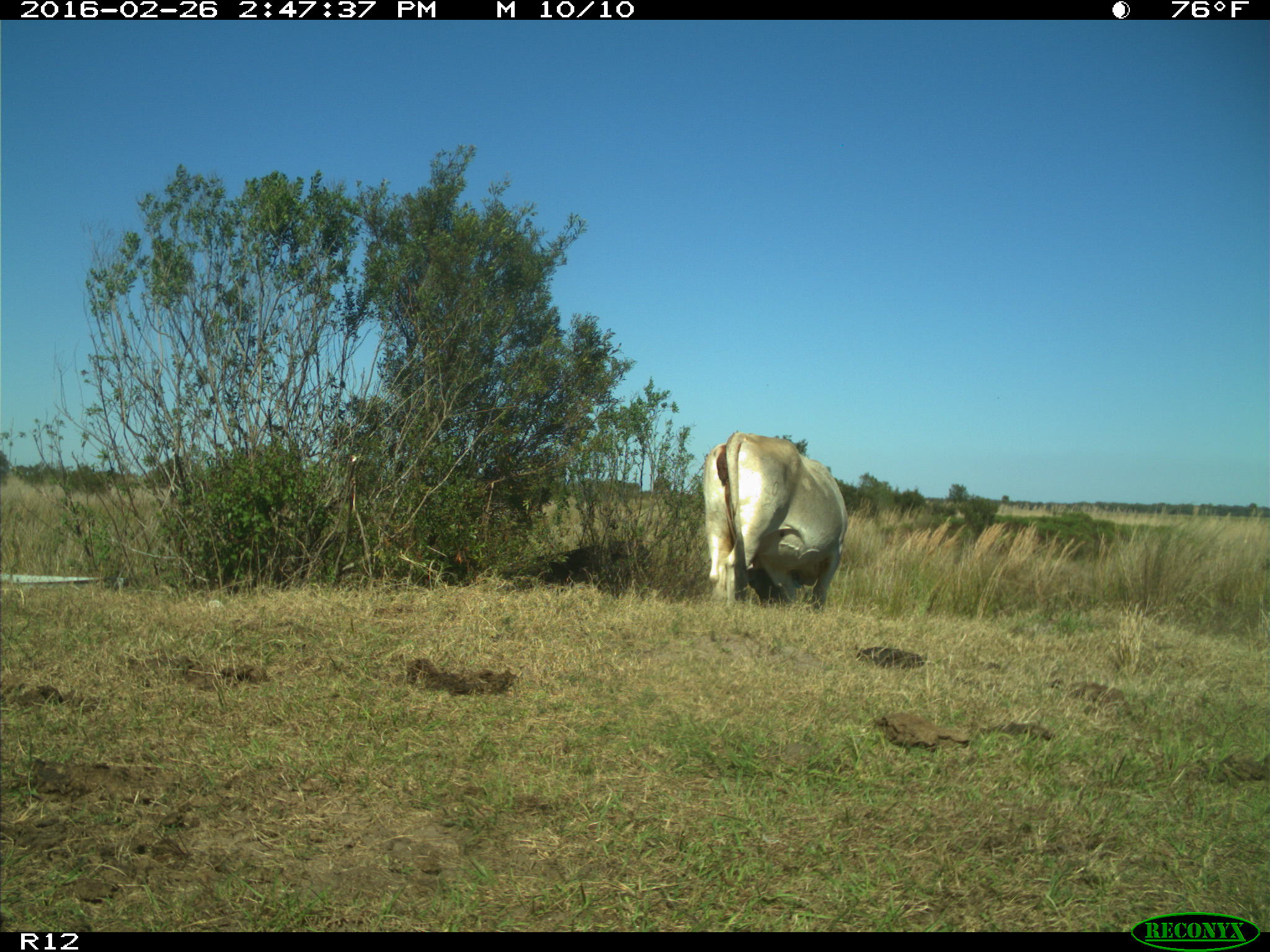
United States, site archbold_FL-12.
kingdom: Animalia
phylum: Chordata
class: Mammalia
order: Artiodactyla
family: Bovidae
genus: Bos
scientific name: Bos taurus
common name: domestic cow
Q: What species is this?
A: Bos taurus (domestic cow).